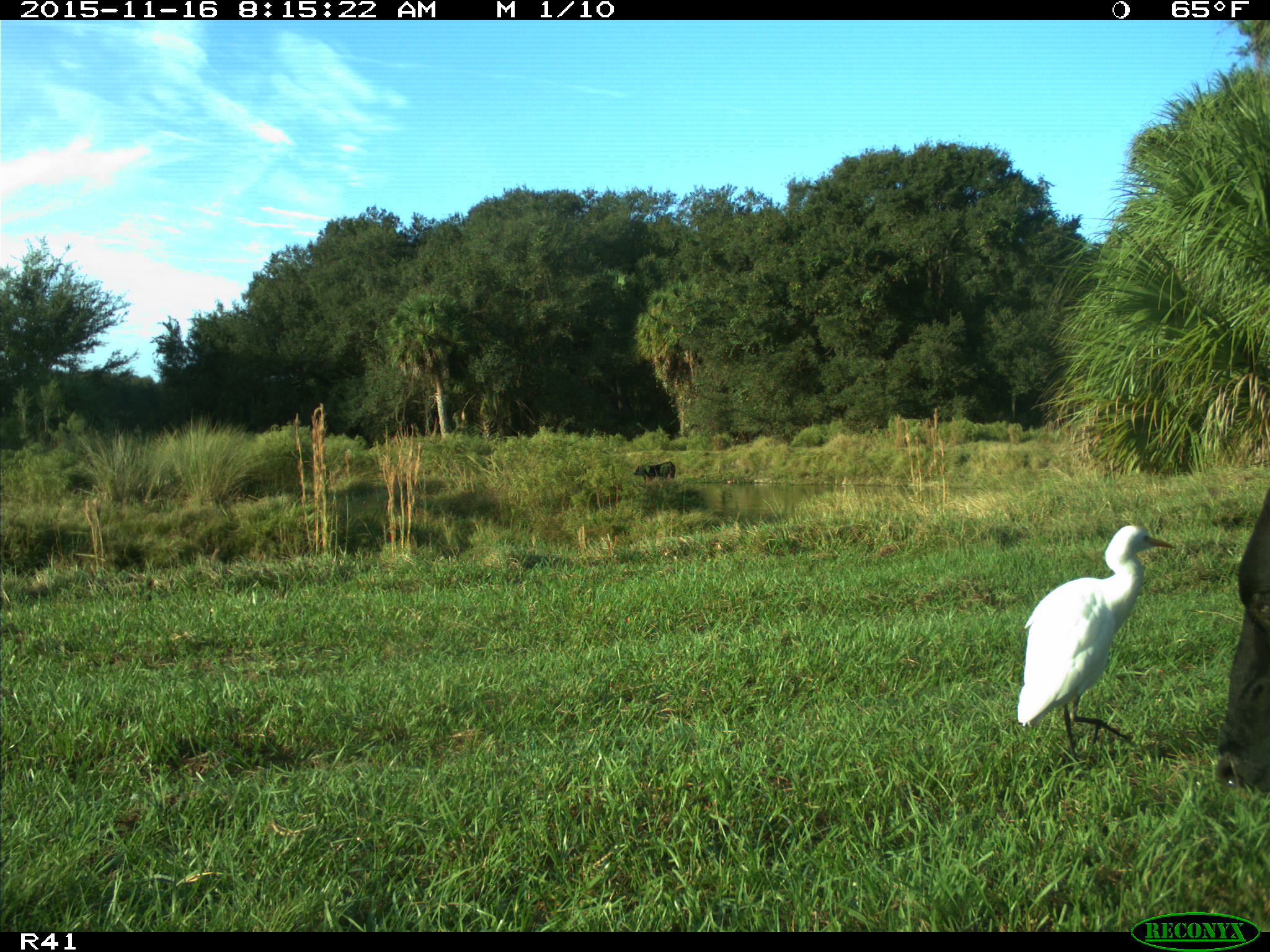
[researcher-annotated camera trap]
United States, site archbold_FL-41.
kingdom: Animalia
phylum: Chordata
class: Mammalia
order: Artiodactyla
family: Bovidae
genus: Bos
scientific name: Bos taurus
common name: domestic cow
Bos taurus (domestic cow).